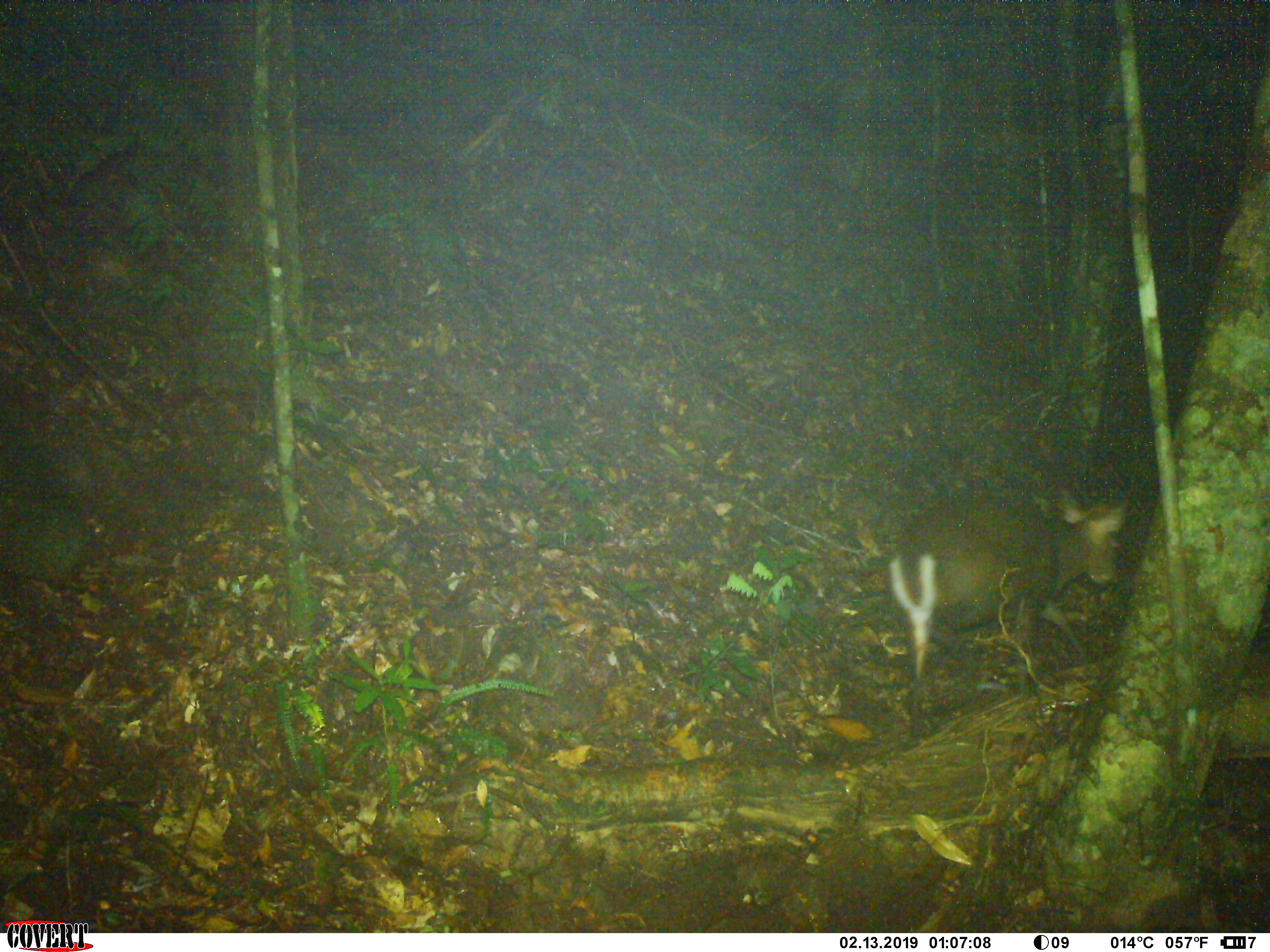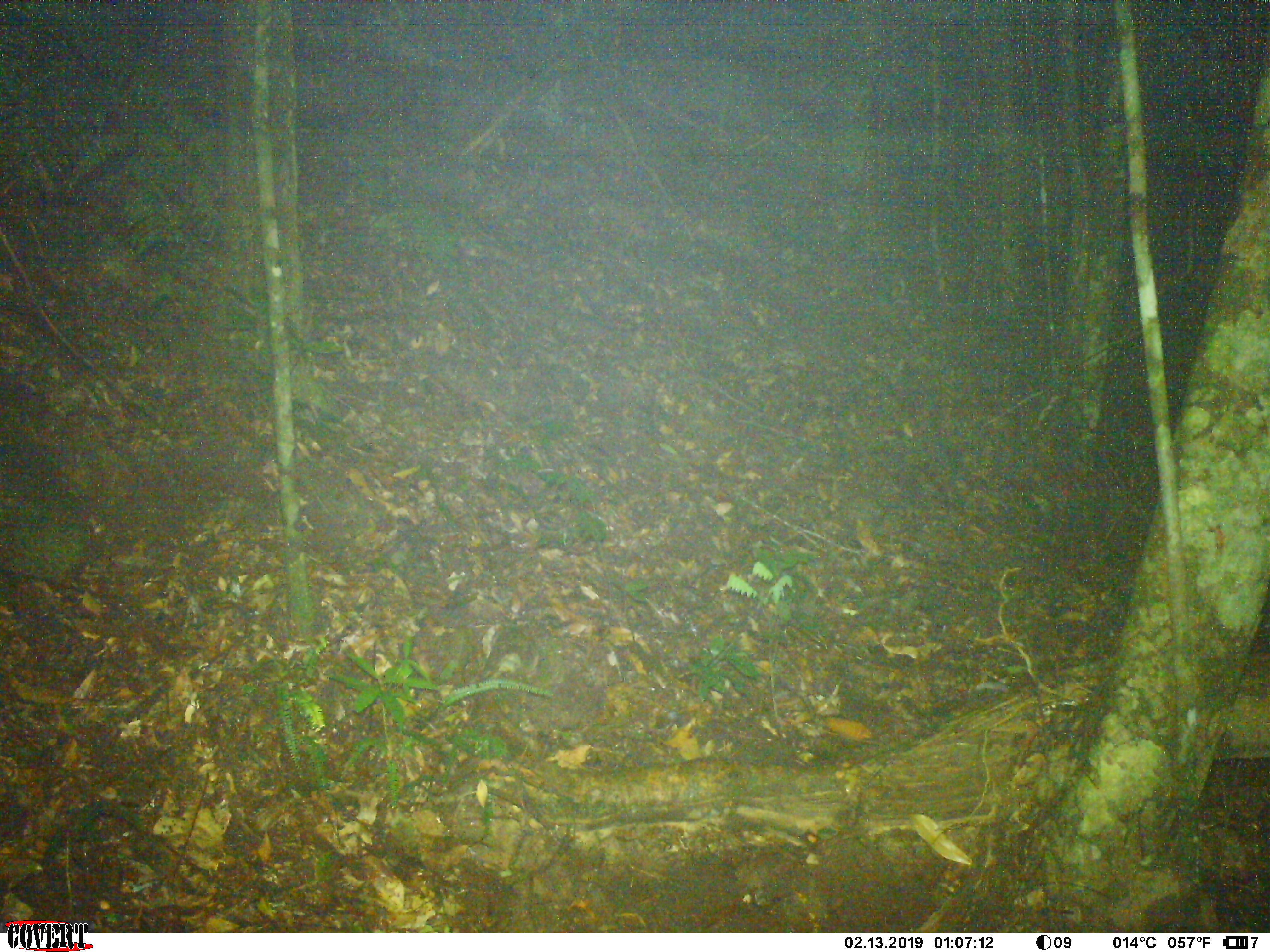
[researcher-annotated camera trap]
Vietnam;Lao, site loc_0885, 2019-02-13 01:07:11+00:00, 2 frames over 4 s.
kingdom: Animalia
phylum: Chordata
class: Mammalia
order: Artiodactyla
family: Cervidae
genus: Muntiacus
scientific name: Muntiacus rooseveltorum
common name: roosevelt's muntjac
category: roosevelts muntjac group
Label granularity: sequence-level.